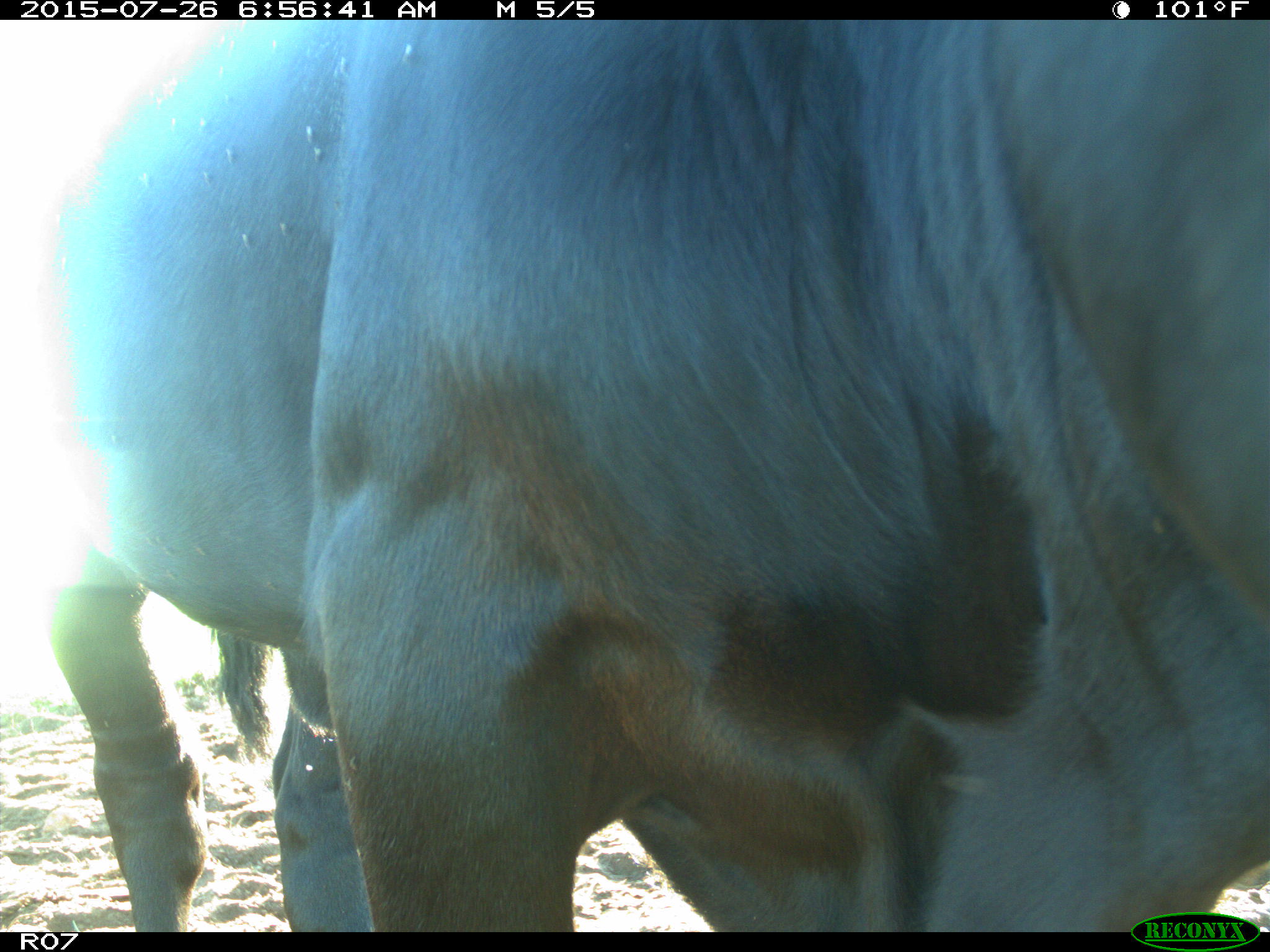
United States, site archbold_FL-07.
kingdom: Animalia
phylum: Chordata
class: Mammalia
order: Artiodactyla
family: Bovidae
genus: Bos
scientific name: Bos taurus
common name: domestic cow